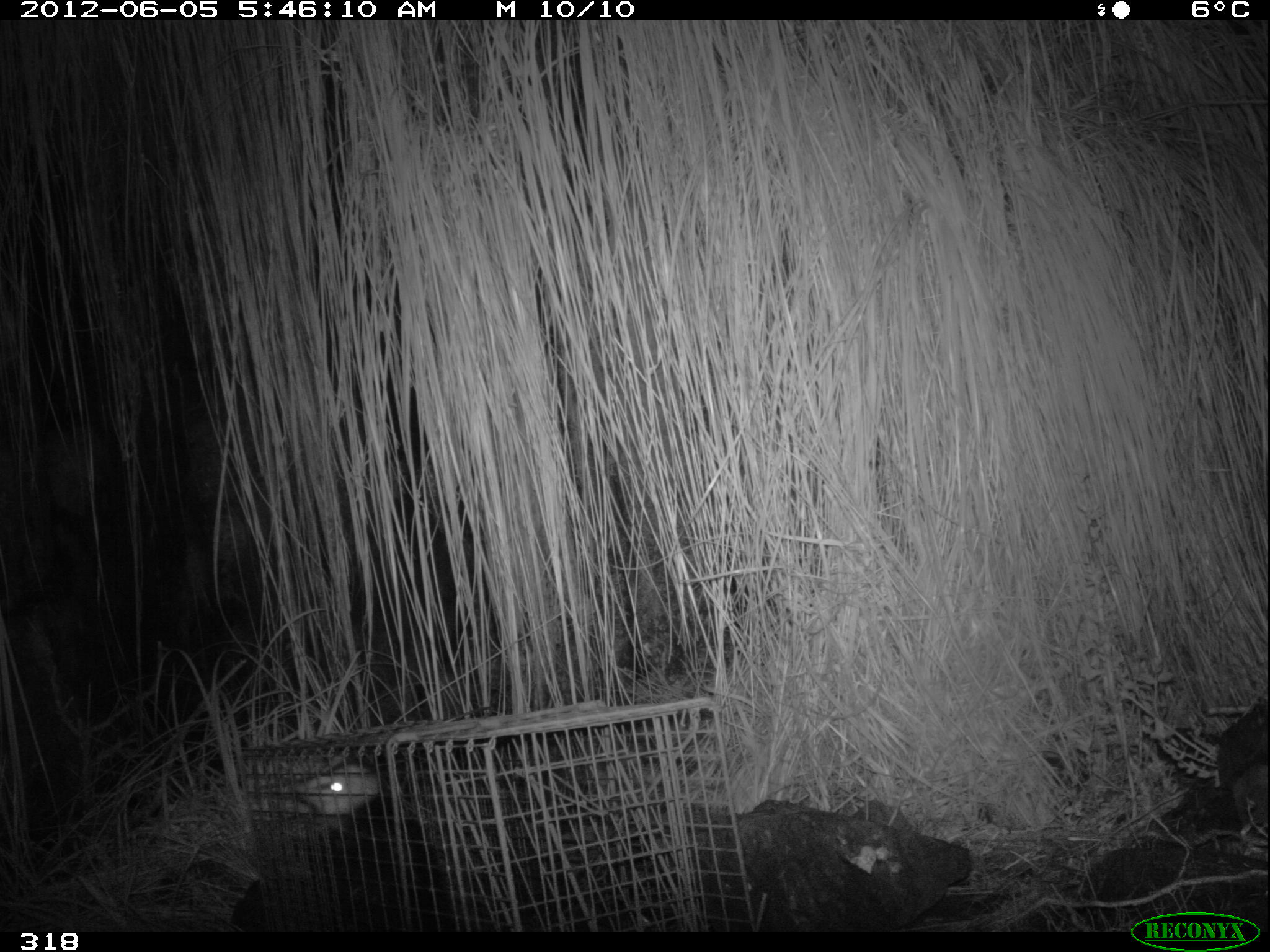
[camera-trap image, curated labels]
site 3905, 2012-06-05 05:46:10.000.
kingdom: Animalia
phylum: Chordata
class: Mammalia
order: Didelphimorphia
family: Didelphidae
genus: Didelphis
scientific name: Didelphis pernigra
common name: andean white-eared opossum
Didelphis pernigra (andean white-eared opossum).